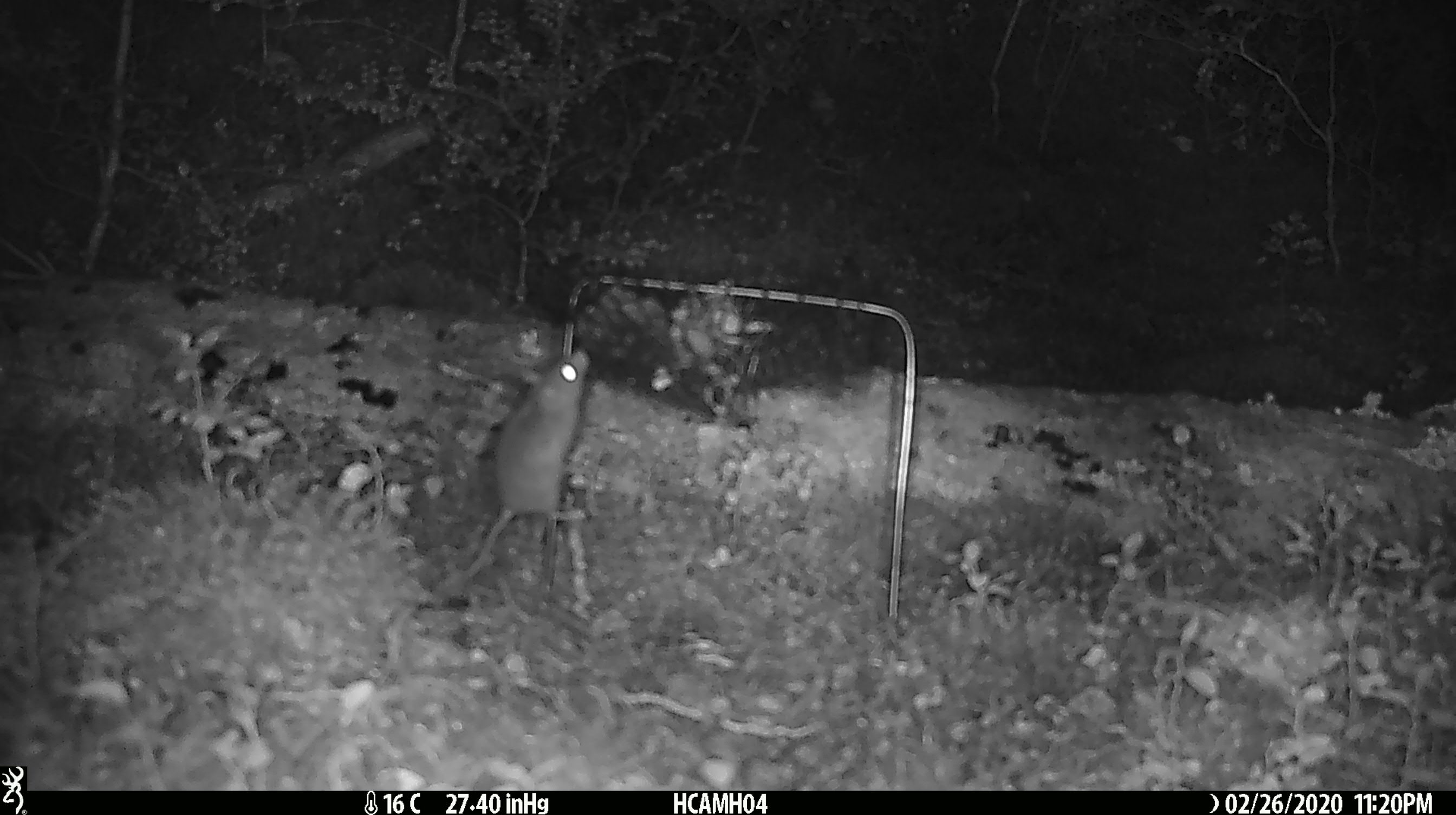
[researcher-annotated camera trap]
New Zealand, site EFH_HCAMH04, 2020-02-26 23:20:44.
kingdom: Animalia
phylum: Chordata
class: Mammalia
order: Rodentia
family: Muridae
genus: Mus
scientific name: Mus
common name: mouse